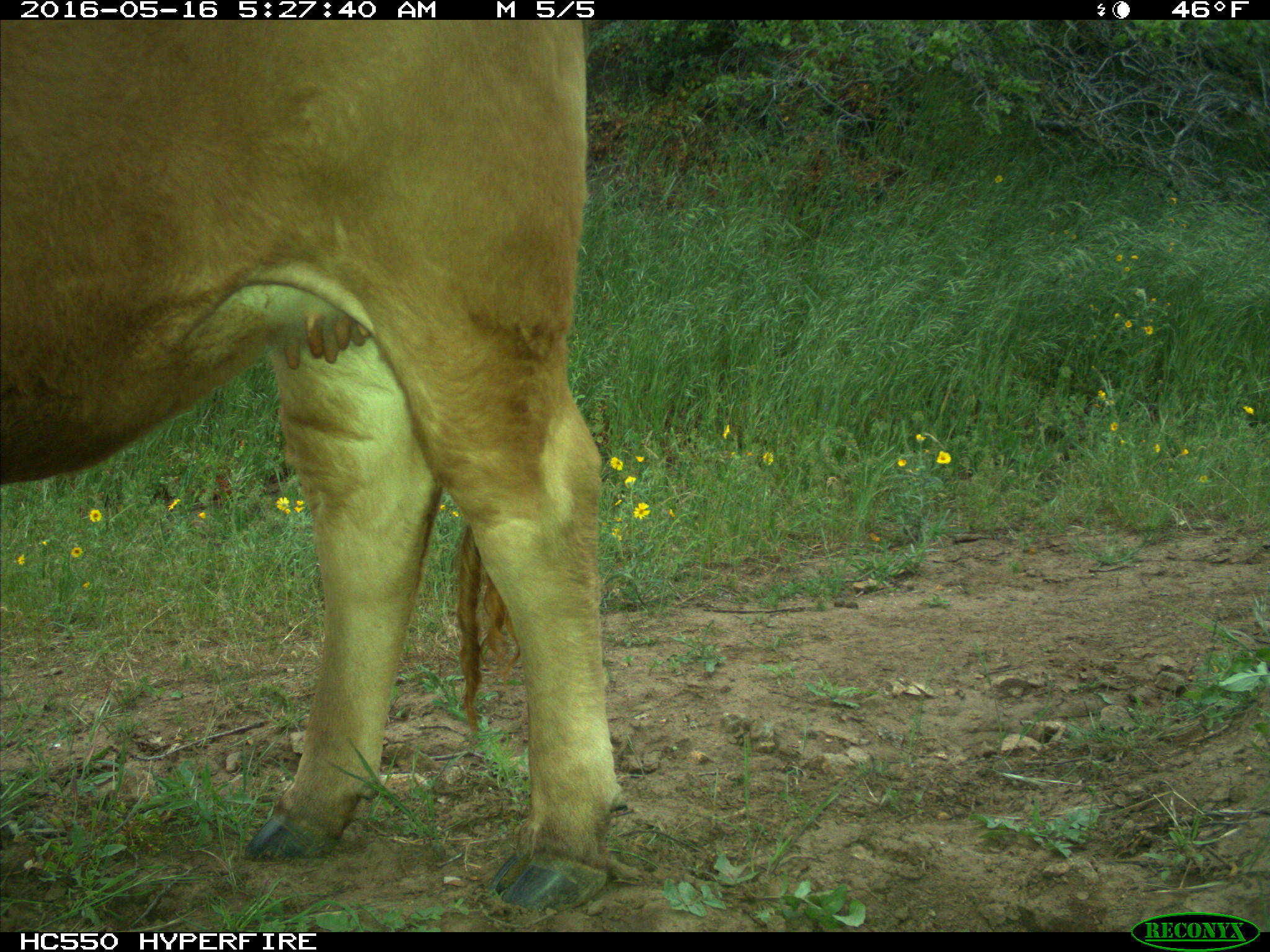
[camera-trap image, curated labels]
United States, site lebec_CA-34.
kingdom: Animalia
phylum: Chordata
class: Mammalia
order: Artiodactyla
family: Bovidae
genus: Bos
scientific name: Bos taurus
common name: domestic cow